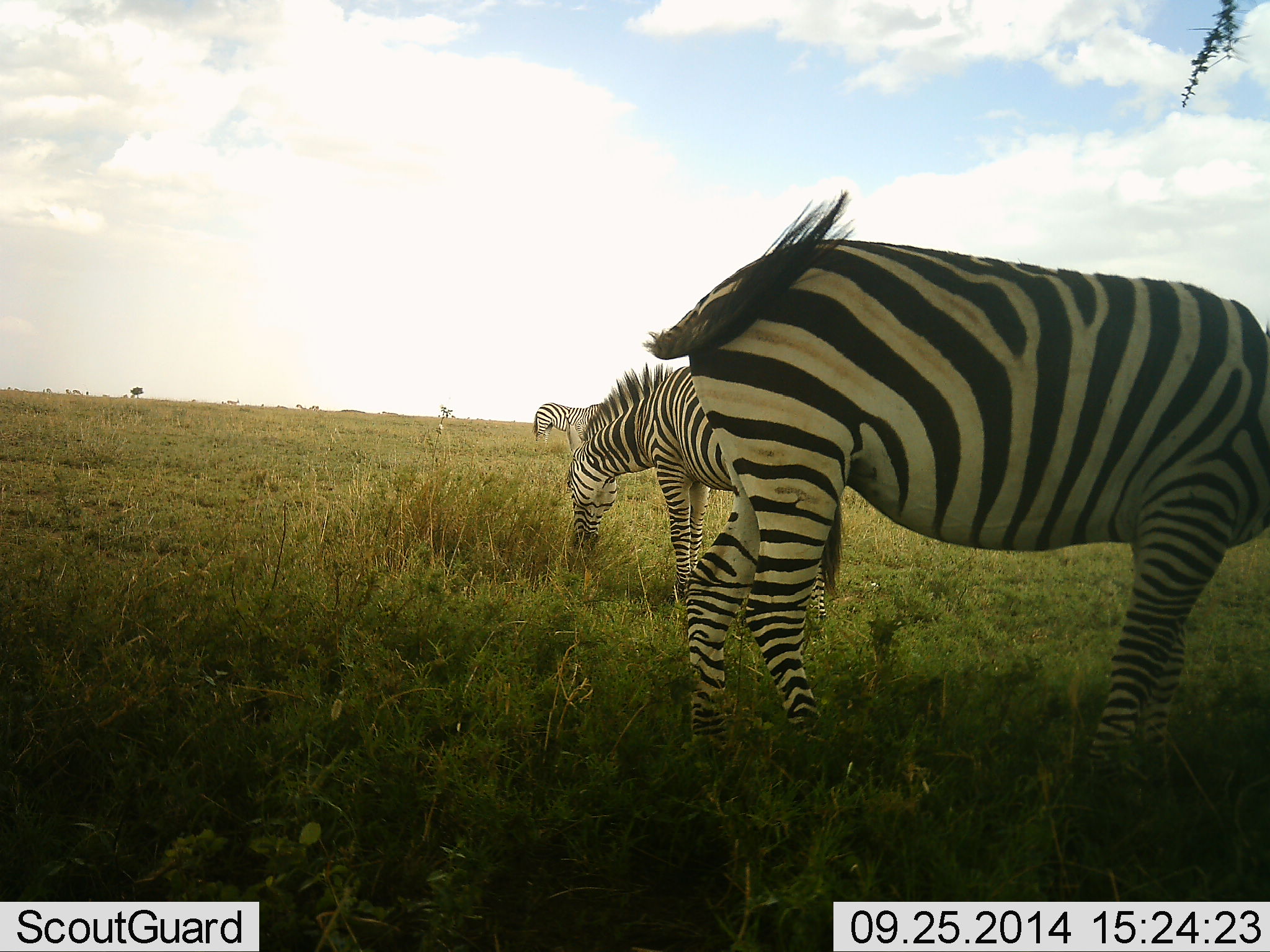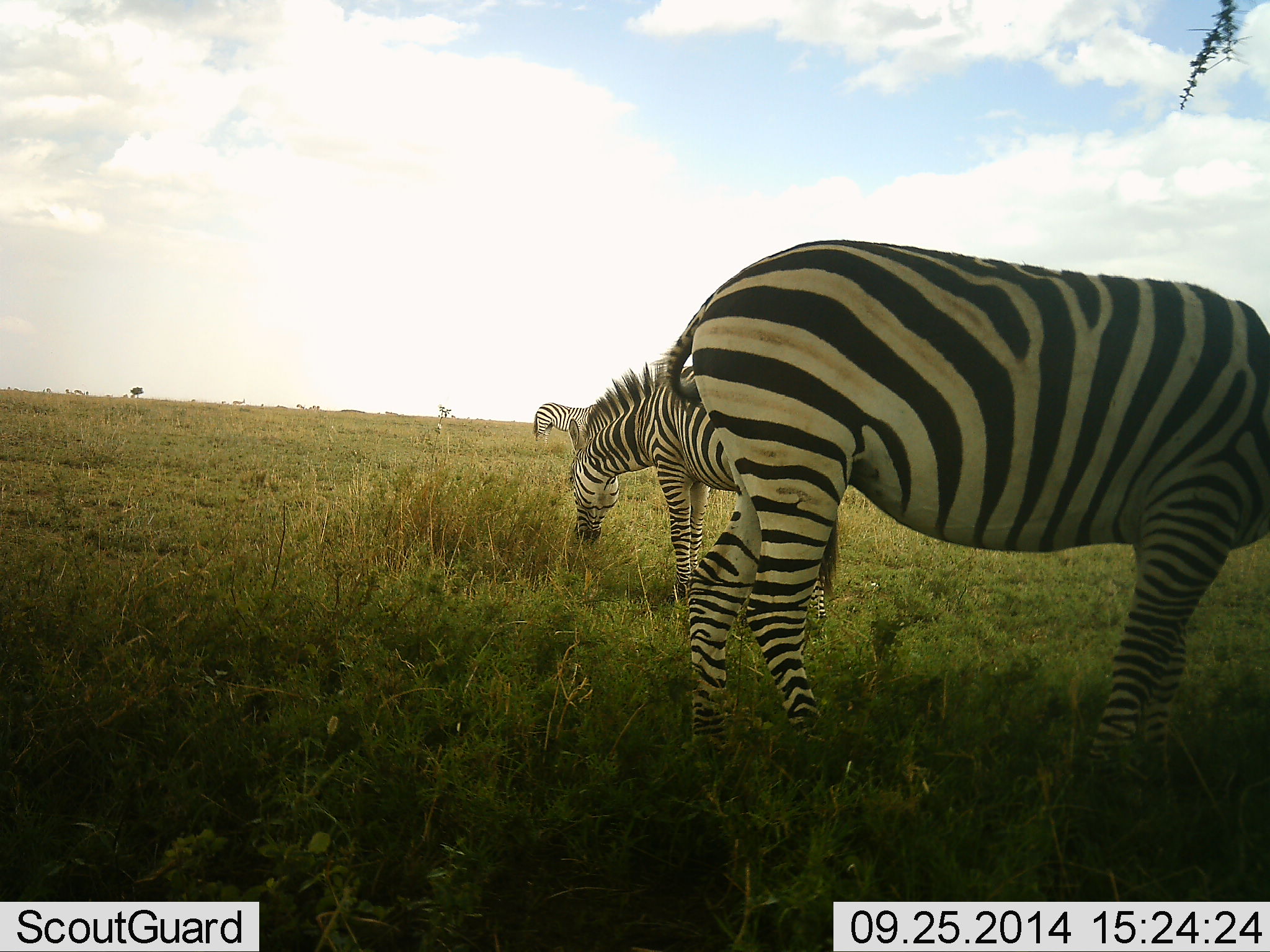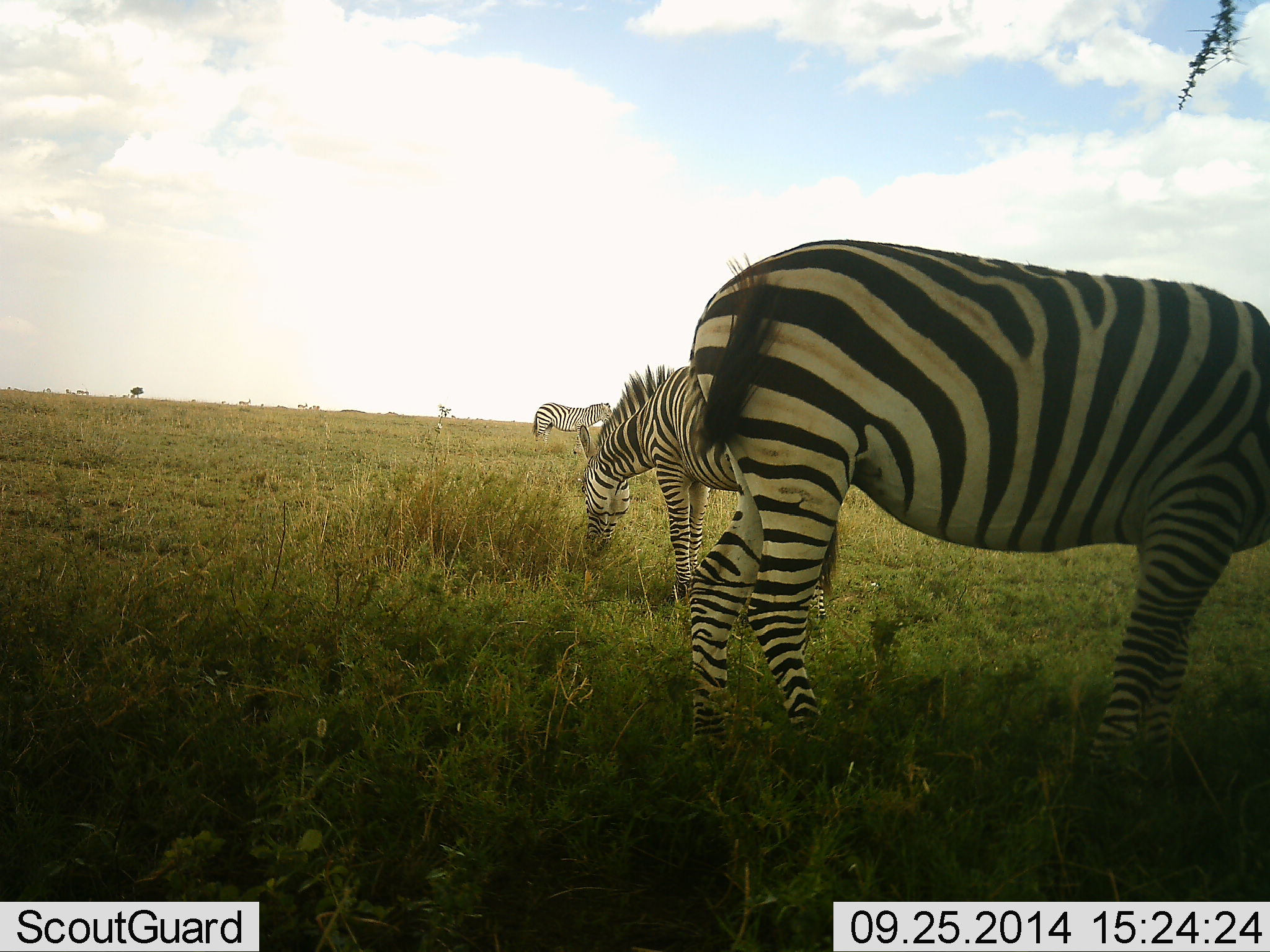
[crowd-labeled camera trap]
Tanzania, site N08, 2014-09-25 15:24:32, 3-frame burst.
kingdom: Animalia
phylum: Chordata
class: Mammalia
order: Perissodactyla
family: Equidae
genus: Equus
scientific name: Equus quagga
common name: plains zebra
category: zebra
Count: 3.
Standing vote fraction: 40%.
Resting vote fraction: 0%.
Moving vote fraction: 10%.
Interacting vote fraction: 0%.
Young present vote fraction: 0%.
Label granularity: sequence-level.